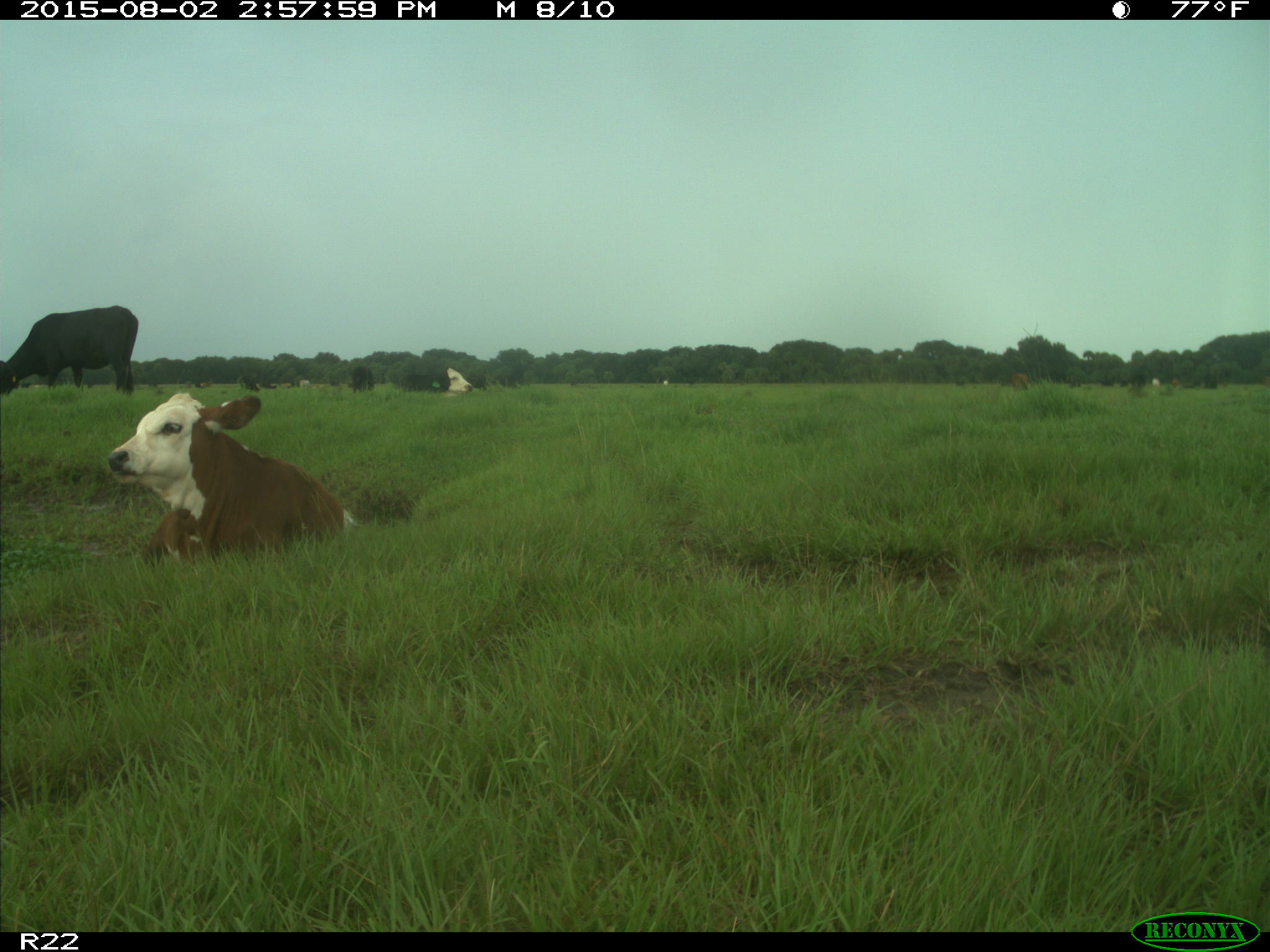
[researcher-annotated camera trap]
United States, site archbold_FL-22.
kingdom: Animalia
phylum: Chordata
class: Mammalia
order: Artiodactyla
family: Bovidae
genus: Bos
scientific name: Bos taurus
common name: domestic cow